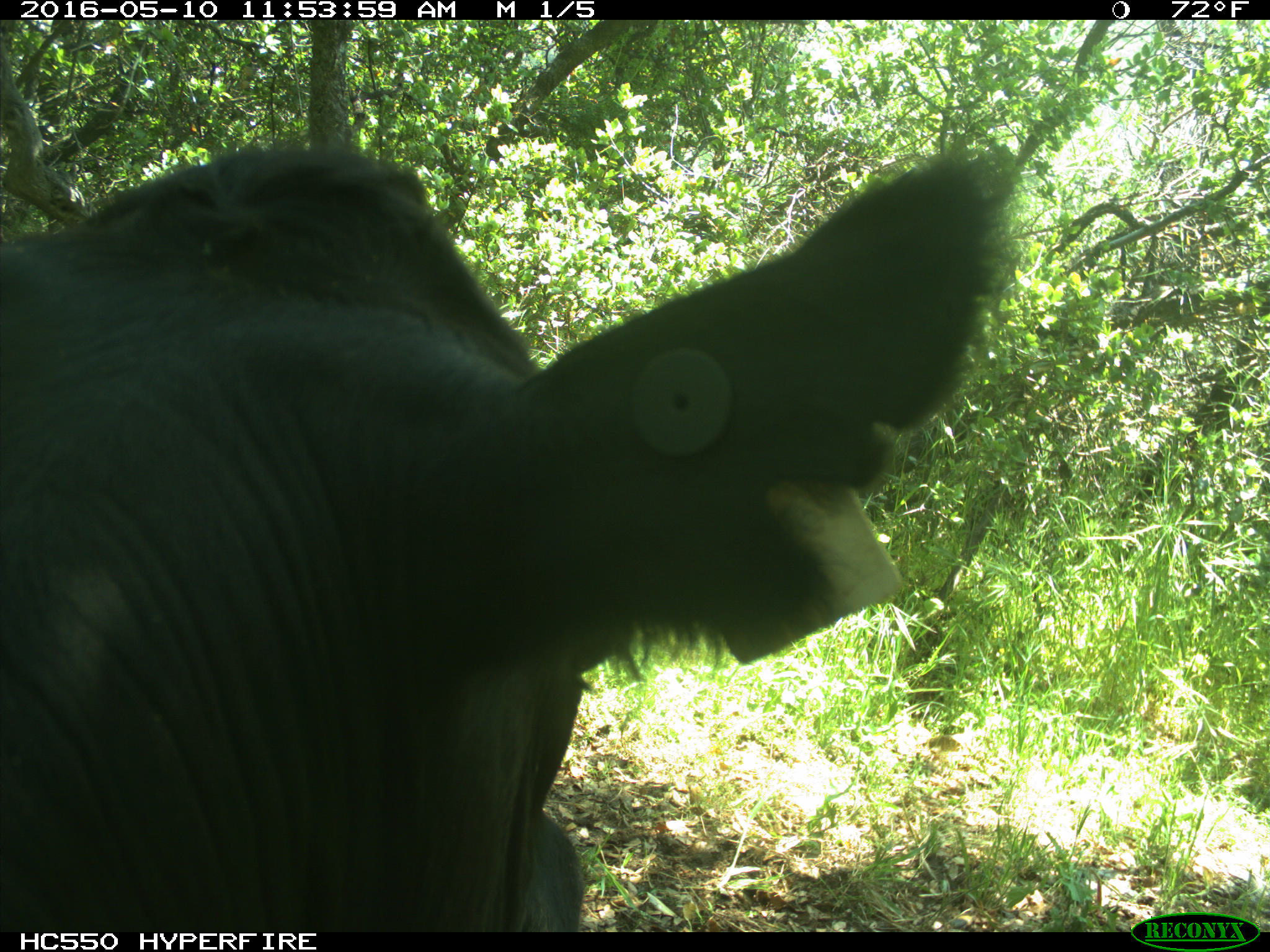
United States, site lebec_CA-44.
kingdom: Animalia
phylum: Chordata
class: Mammalia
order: Artiodactyla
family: Bovidae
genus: Bos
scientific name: Bos taurus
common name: domestic cow